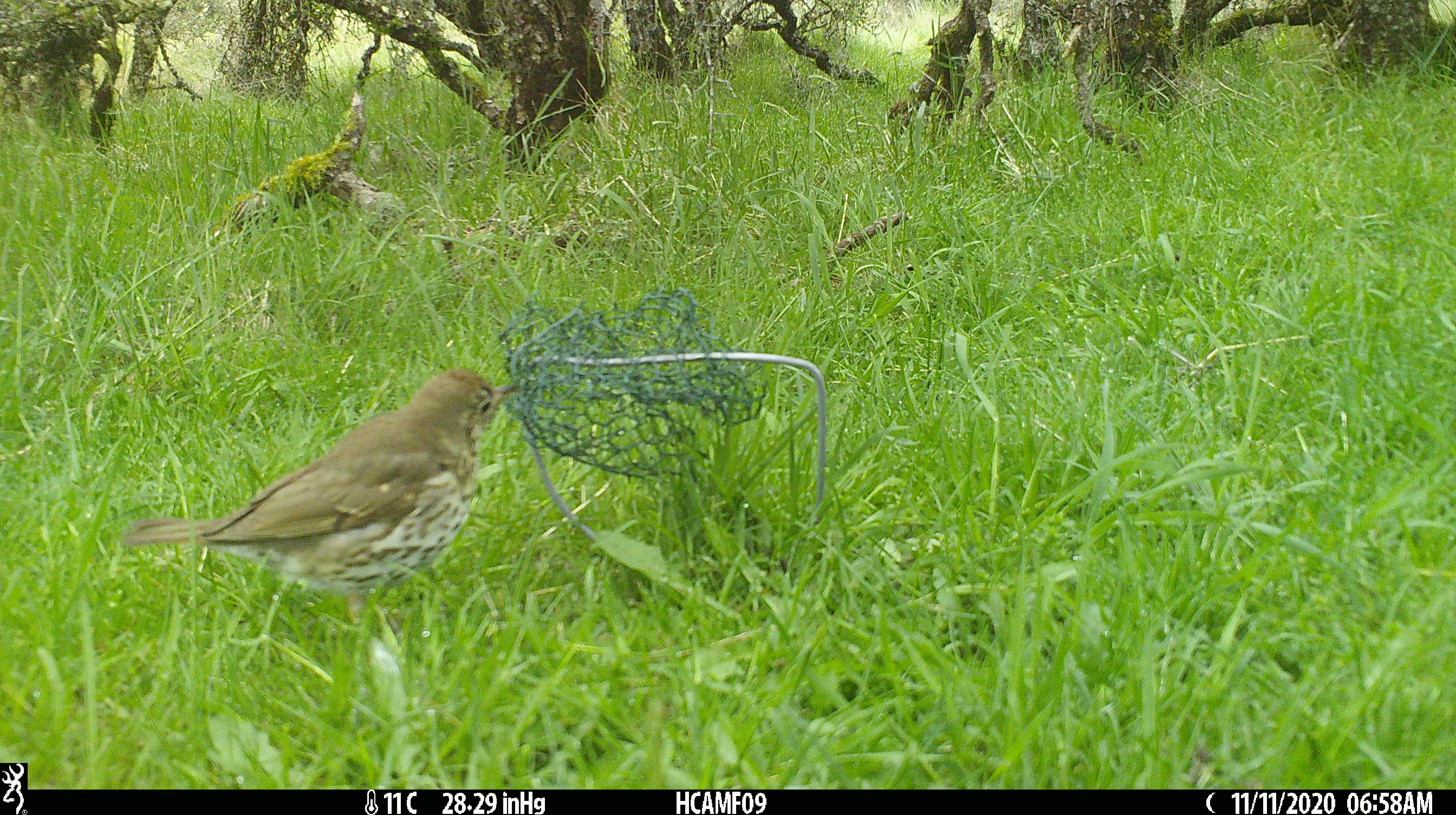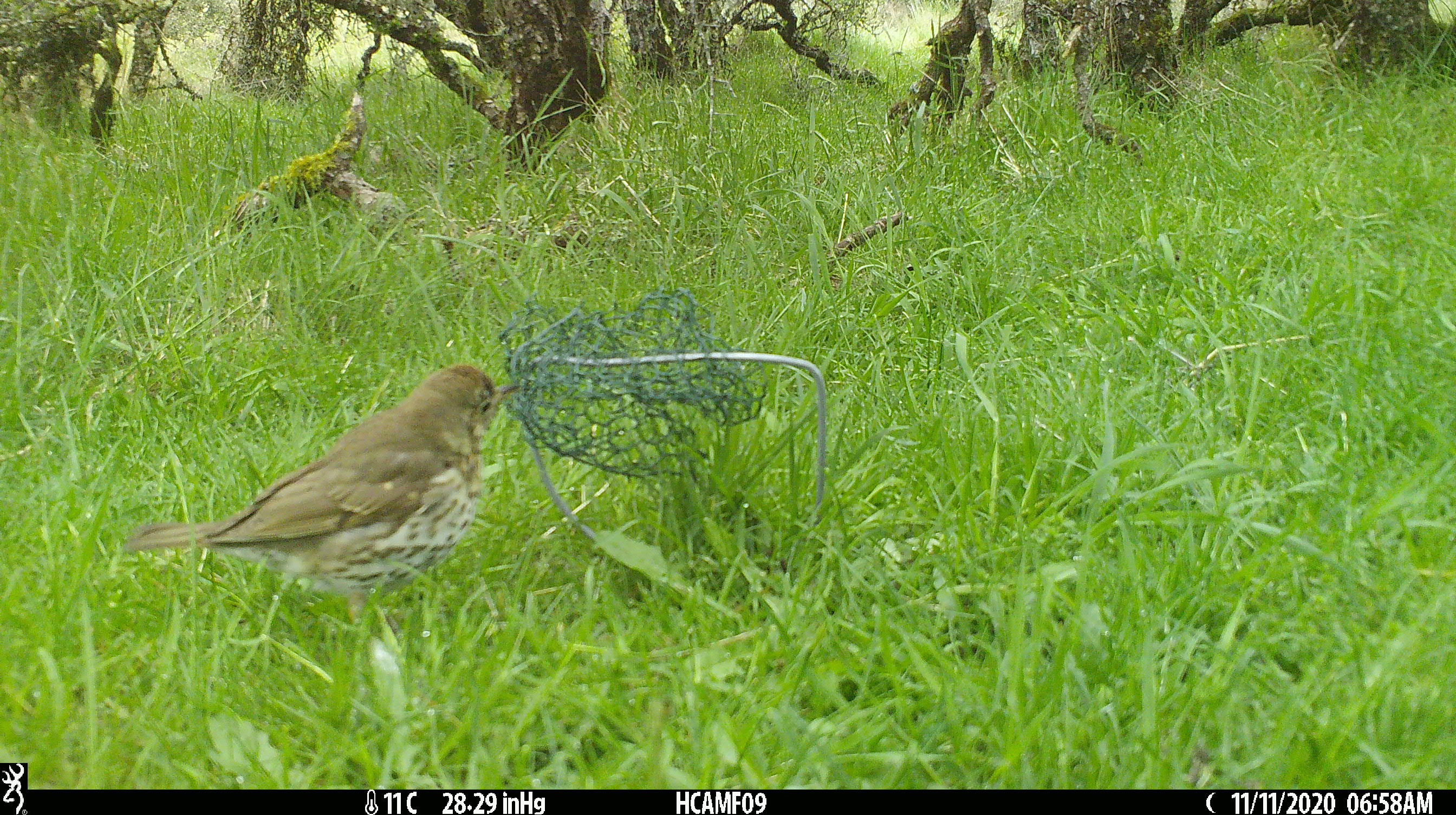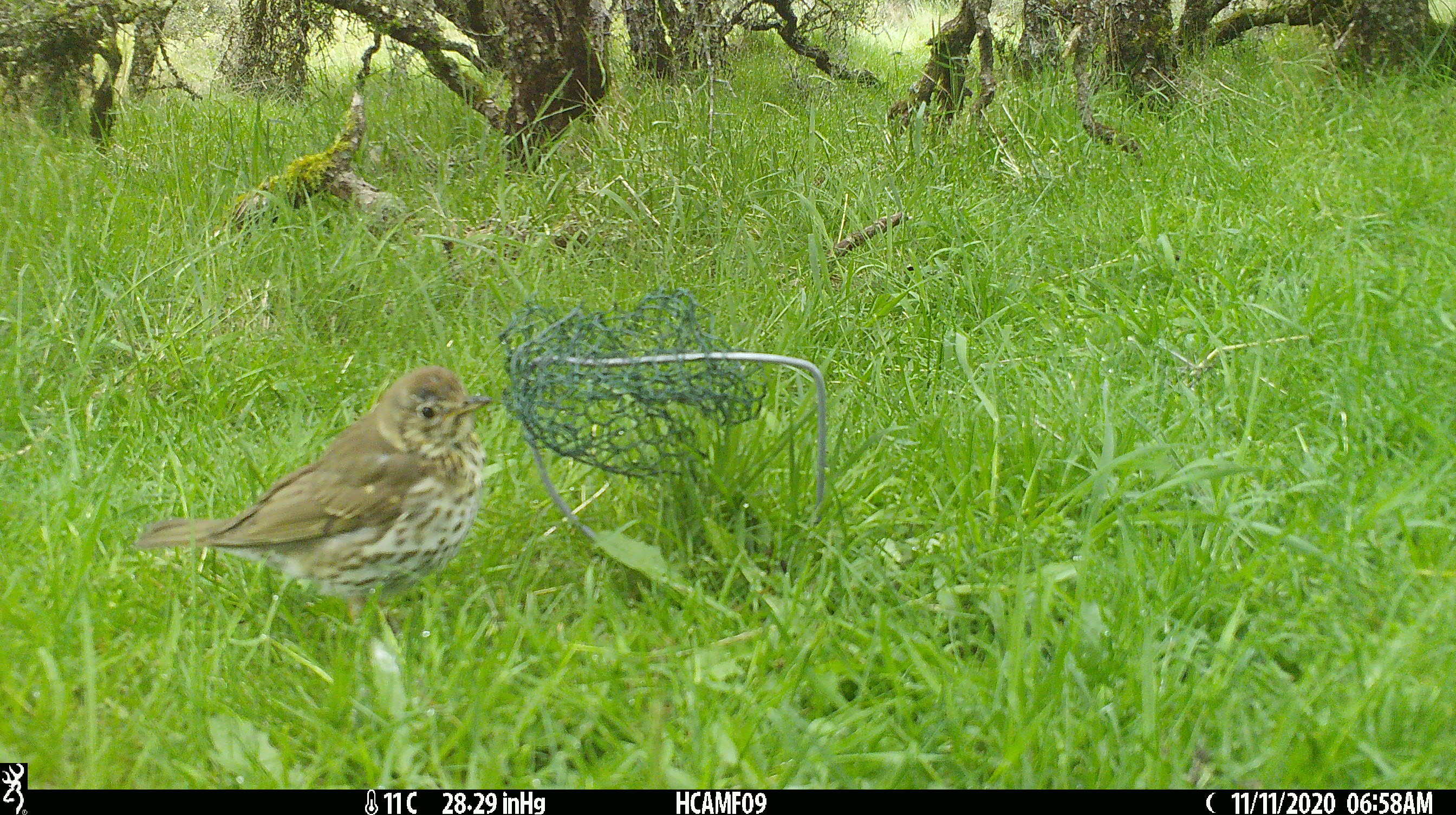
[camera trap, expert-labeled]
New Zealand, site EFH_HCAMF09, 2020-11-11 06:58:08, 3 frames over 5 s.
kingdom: Animalia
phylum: Chordata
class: Aves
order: Passeriformes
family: Turdidae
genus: Turdus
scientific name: Turdus philomelos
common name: song thrush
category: thrush